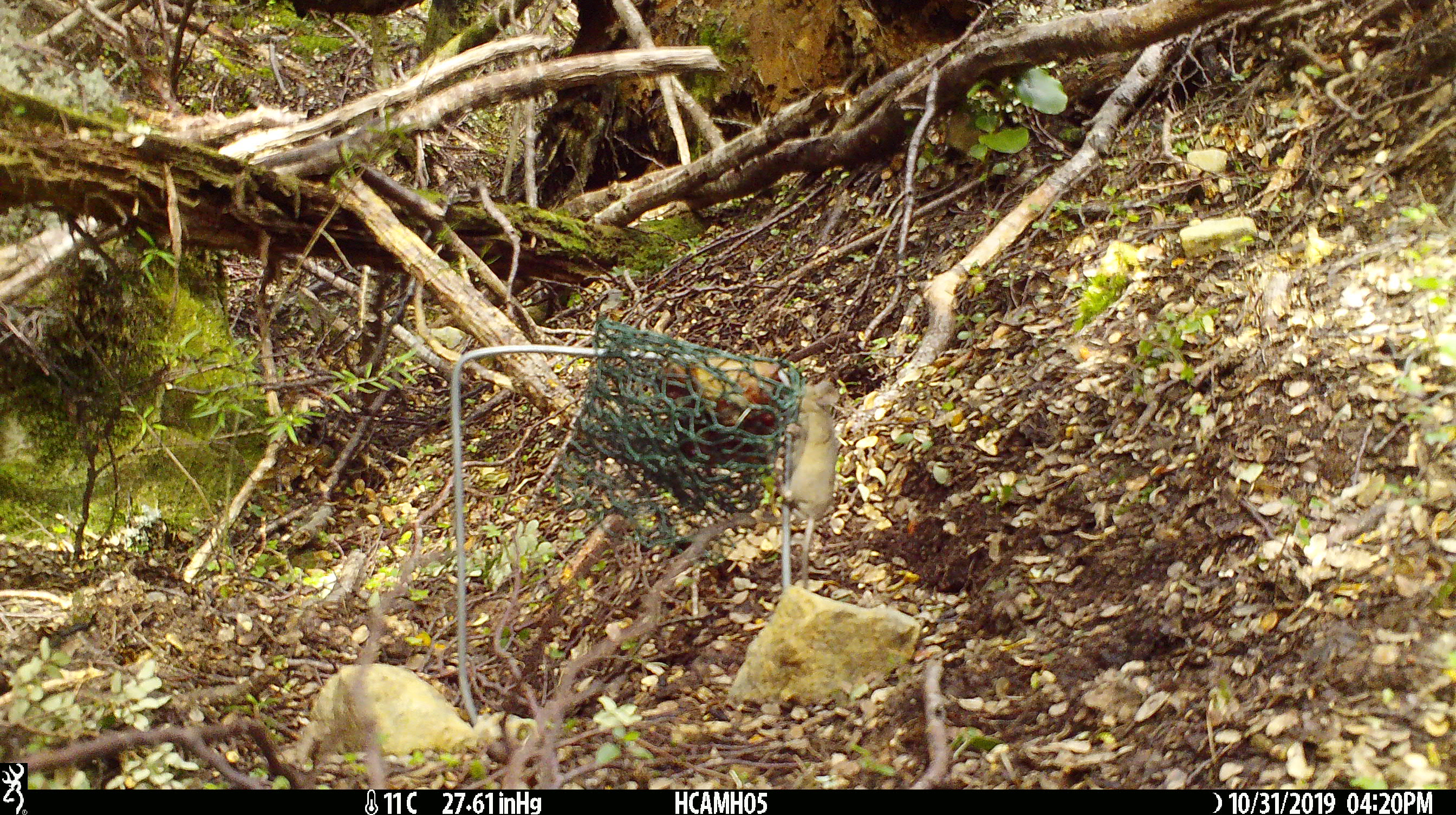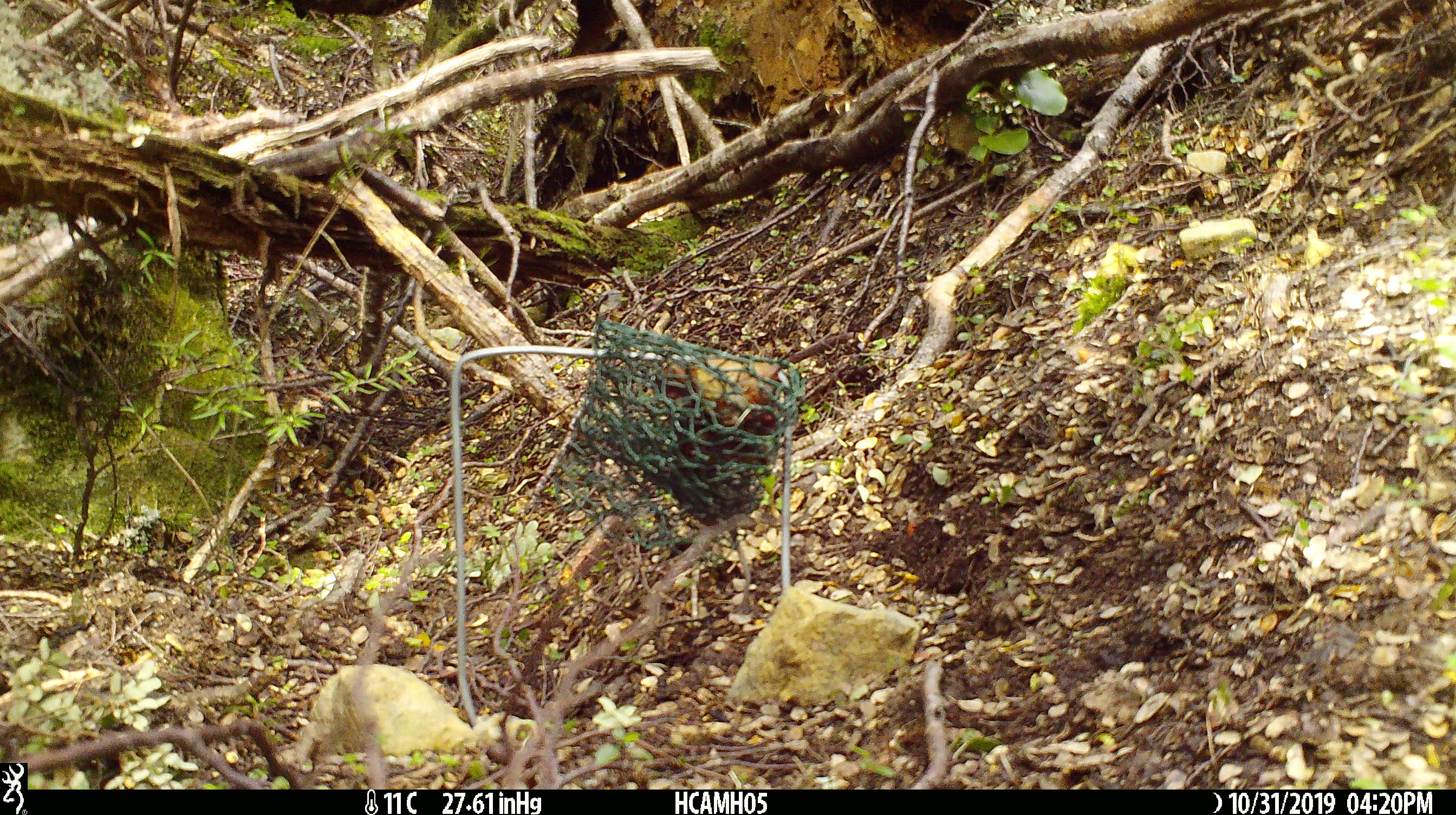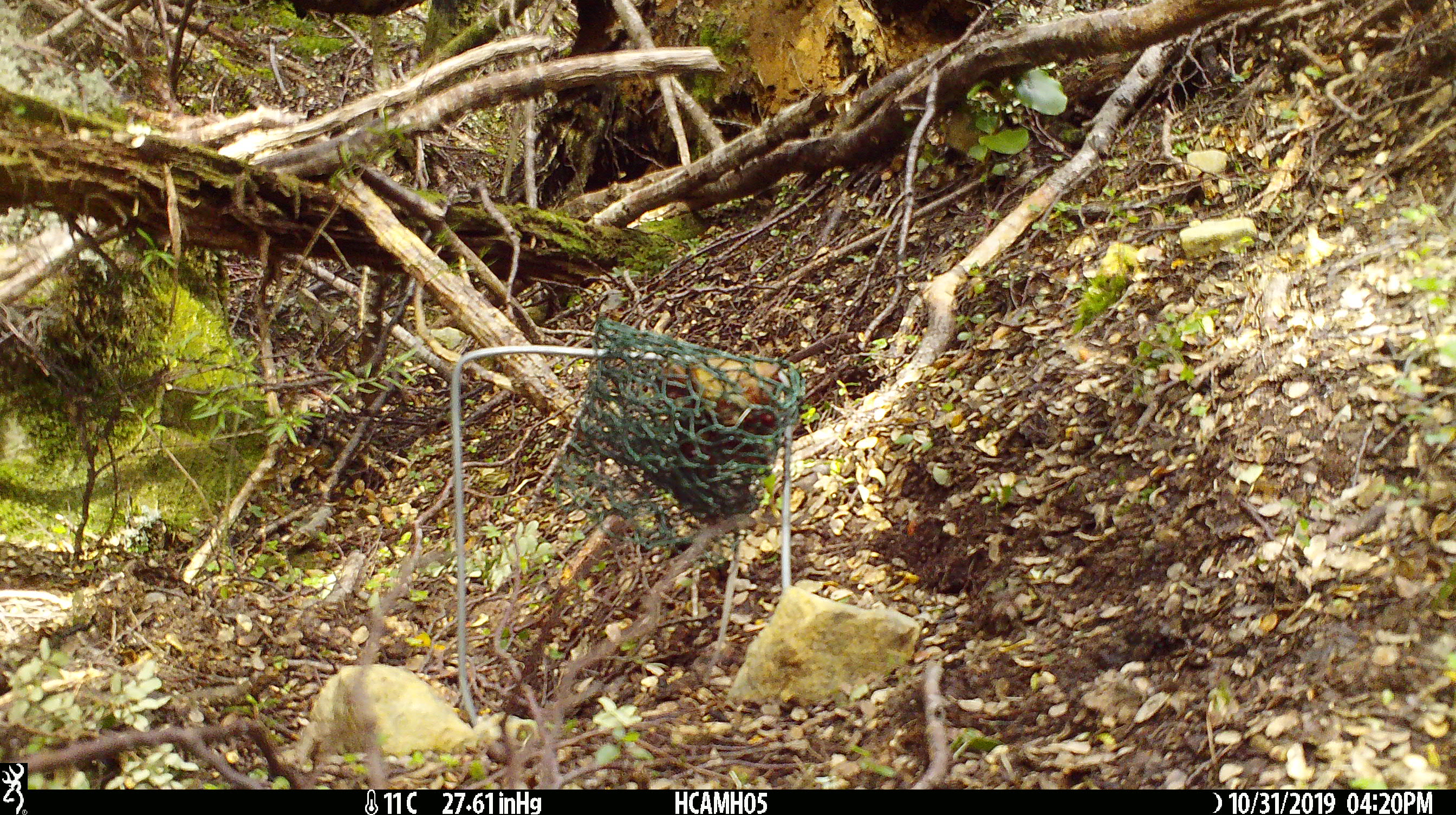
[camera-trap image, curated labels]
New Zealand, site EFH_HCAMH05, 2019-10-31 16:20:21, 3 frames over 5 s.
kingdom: Animalia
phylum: Chordata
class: Mammalia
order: Rodentia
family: Muridae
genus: Mus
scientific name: Mus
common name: mouse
Mouse (Mus).